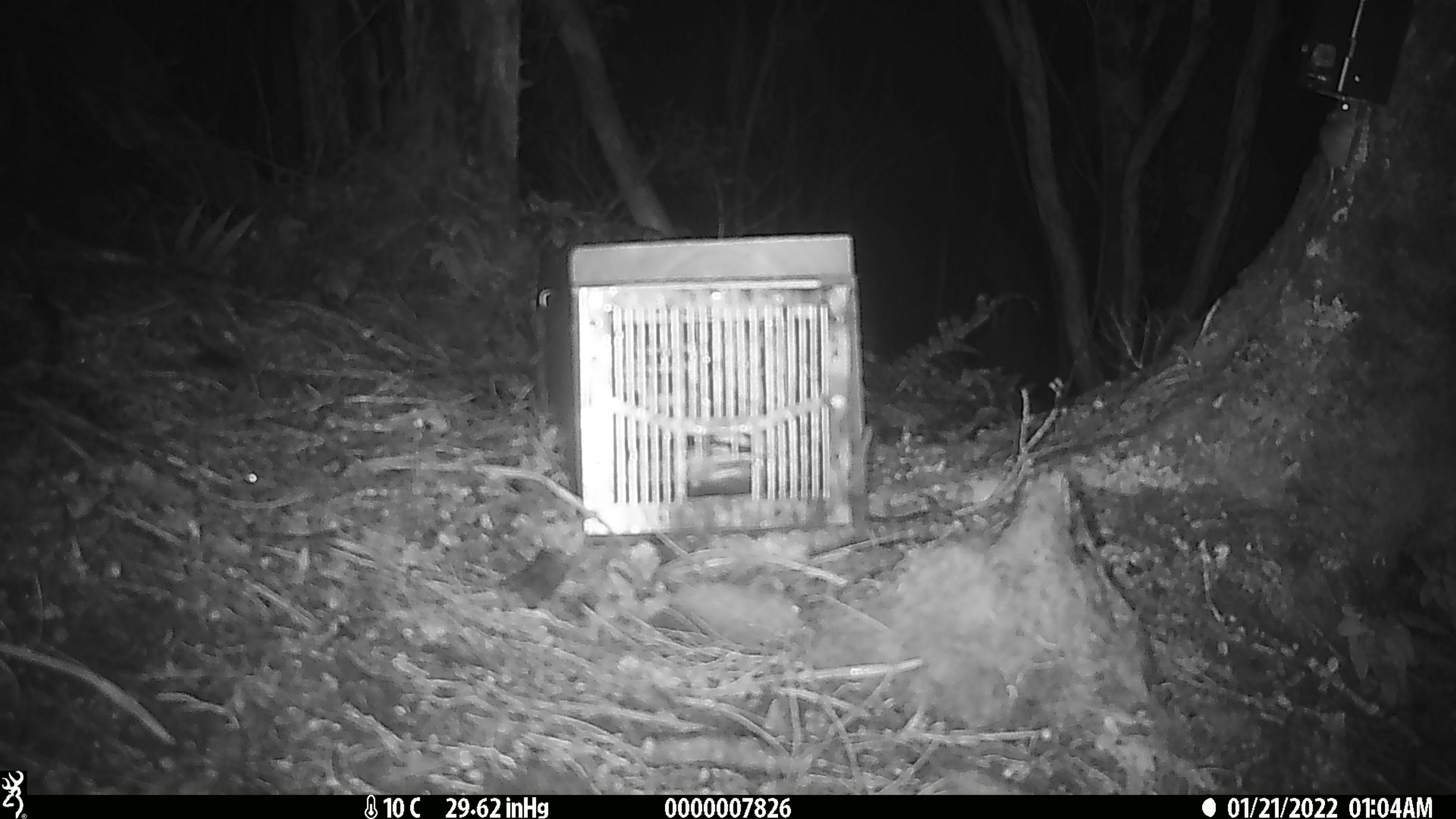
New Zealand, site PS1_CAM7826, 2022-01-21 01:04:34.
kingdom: Animalia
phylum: Chordata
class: Mammalia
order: Rodentia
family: Muridae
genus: Mus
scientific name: Mus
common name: mouse